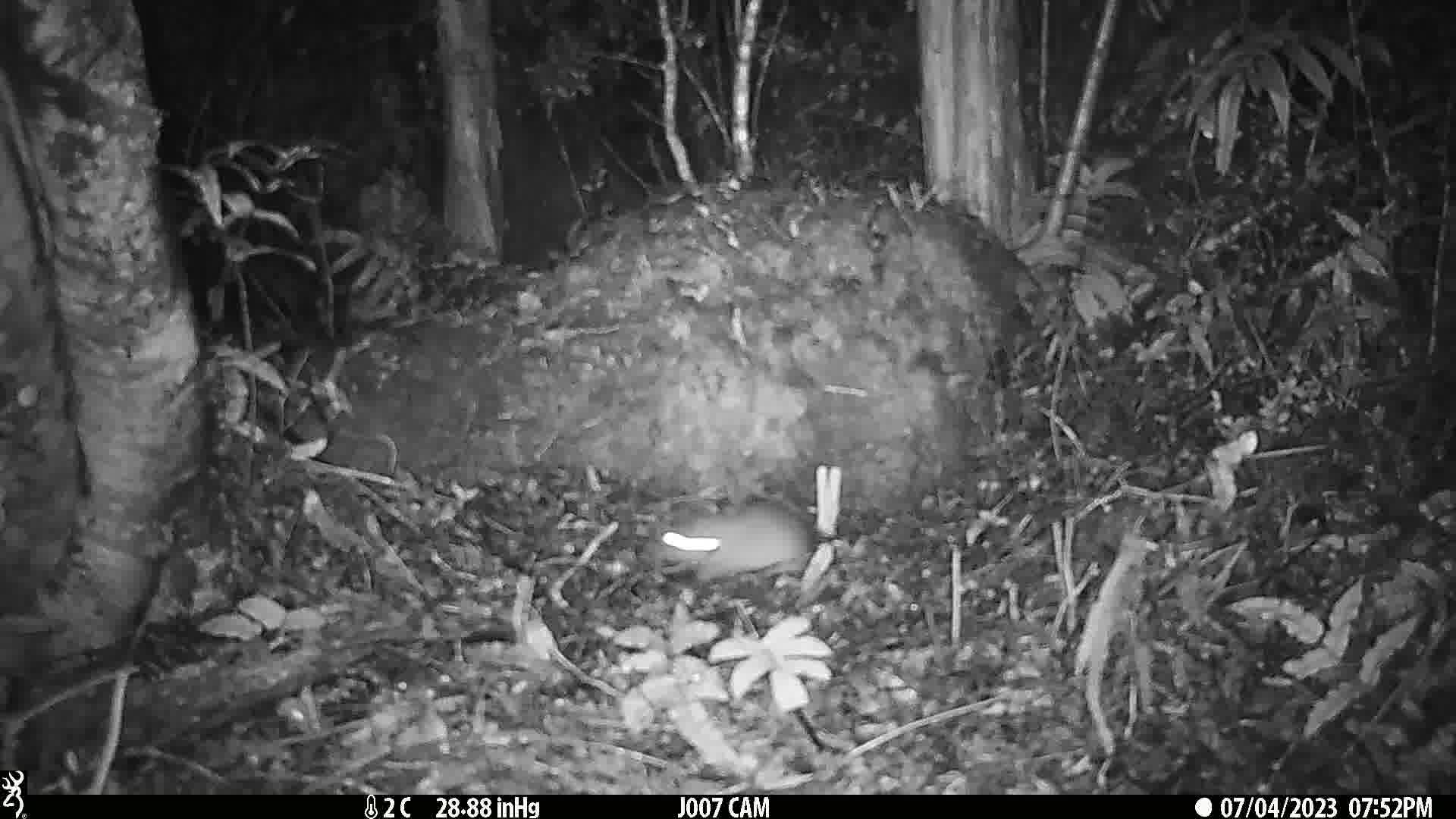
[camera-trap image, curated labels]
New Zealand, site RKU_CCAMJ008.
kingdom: Animalia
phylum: Chordata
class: Mammalia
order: Rodentia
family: Muridae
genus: Rattus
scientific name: Rattus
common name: rat